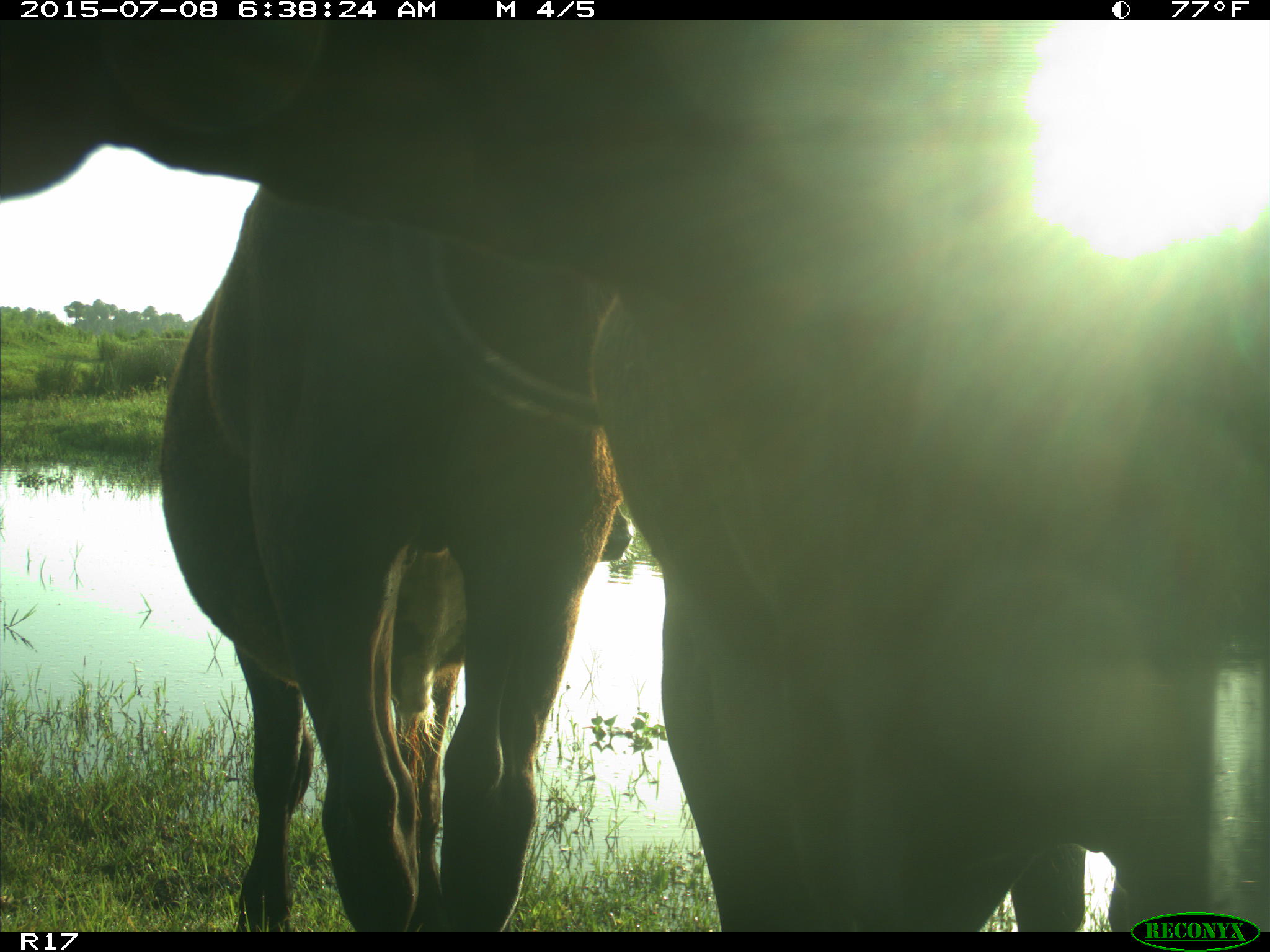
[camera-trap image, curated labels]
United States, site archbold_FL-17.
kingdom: Animalia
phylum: Chordata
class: Mammalia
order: Artiodactyla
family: Bovidae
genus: Bos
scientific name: Bos taurus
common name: domestic cow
Bos taurus (domestic cow).